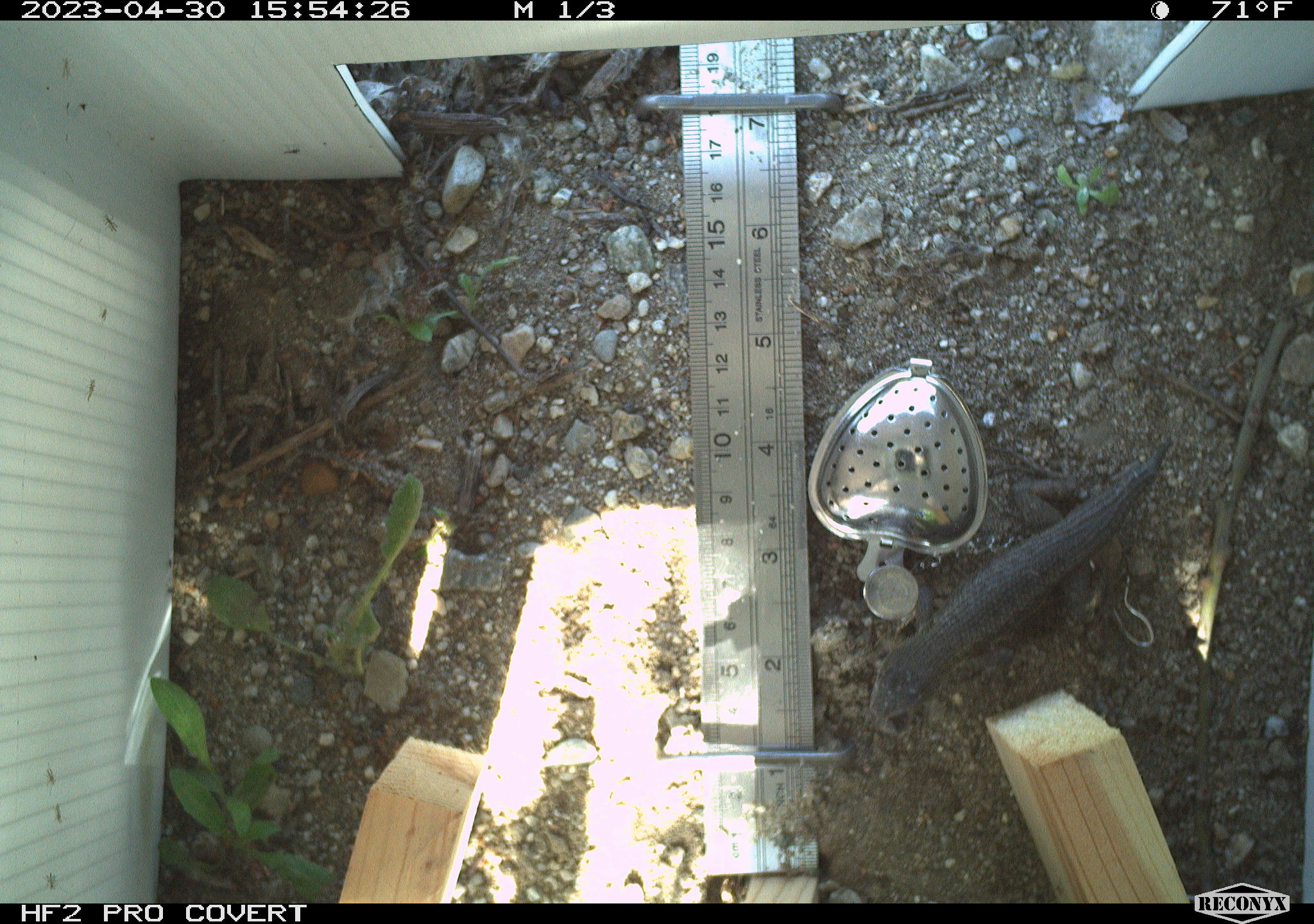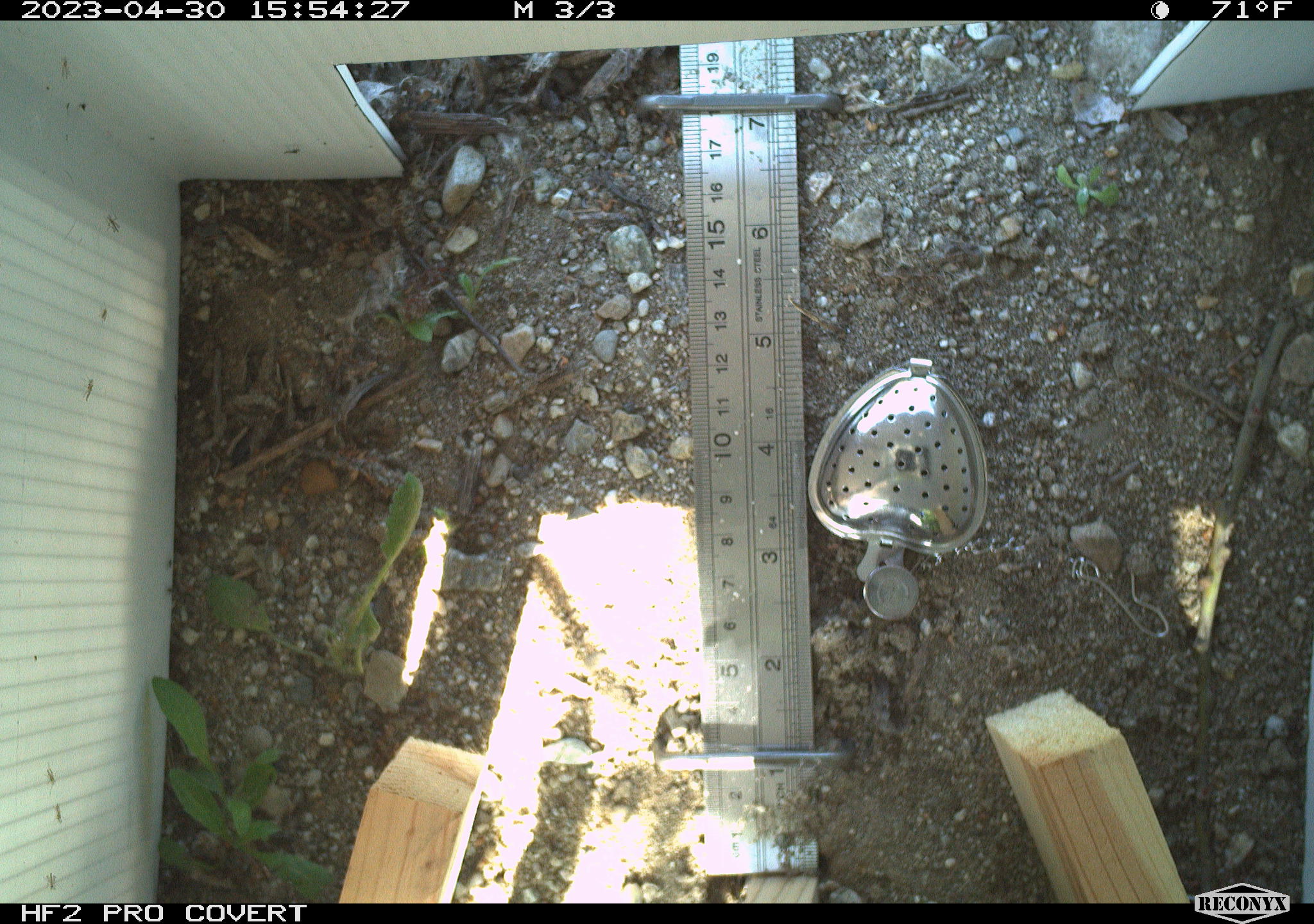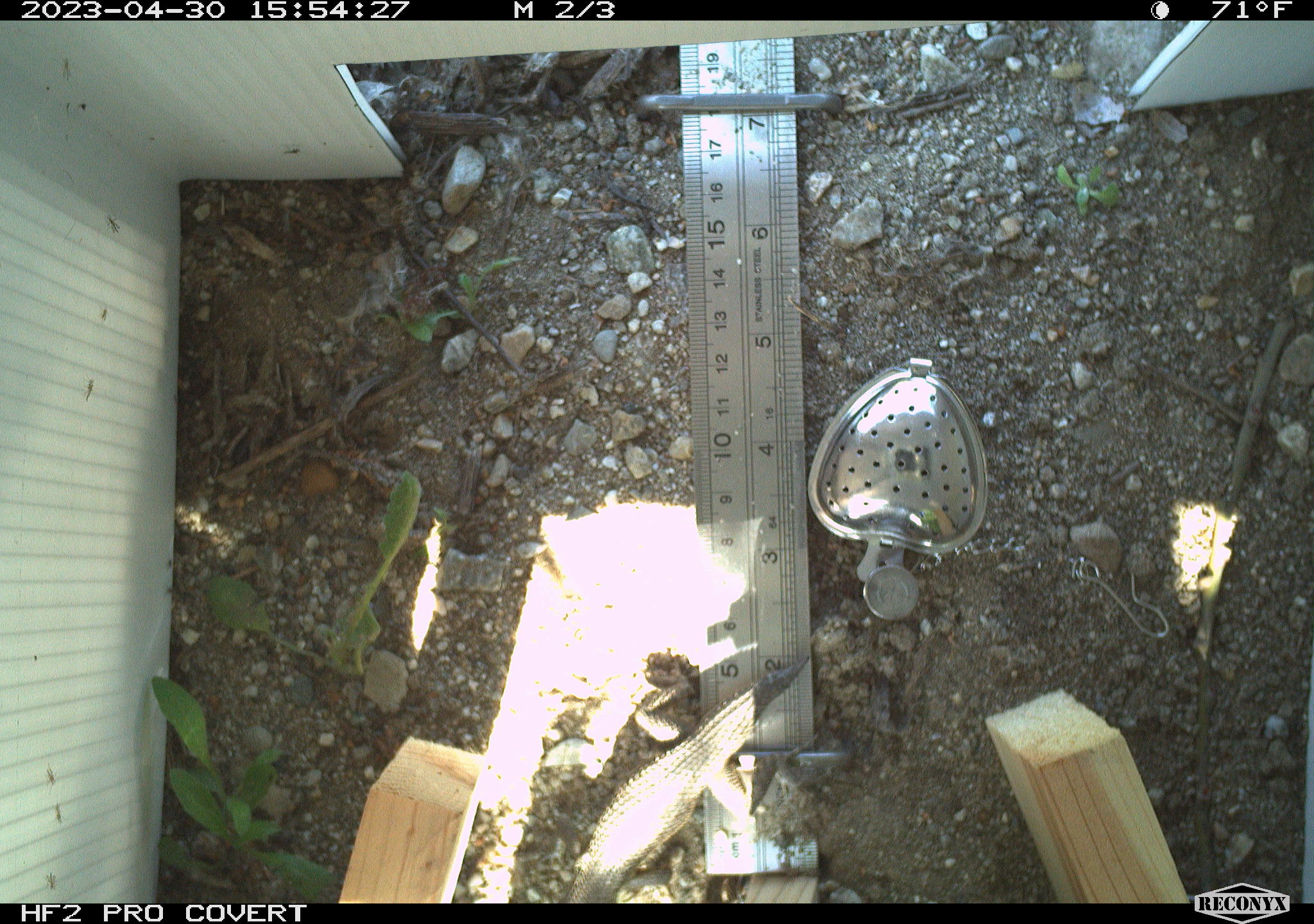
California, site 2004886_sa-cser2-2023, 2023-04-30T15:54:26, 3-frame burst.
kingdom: Animalia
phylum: Chordata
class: Reptilia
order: Squamata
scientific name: Squamata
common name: lizards and snakes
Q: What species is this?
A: Lizards and snakes (Squamata).